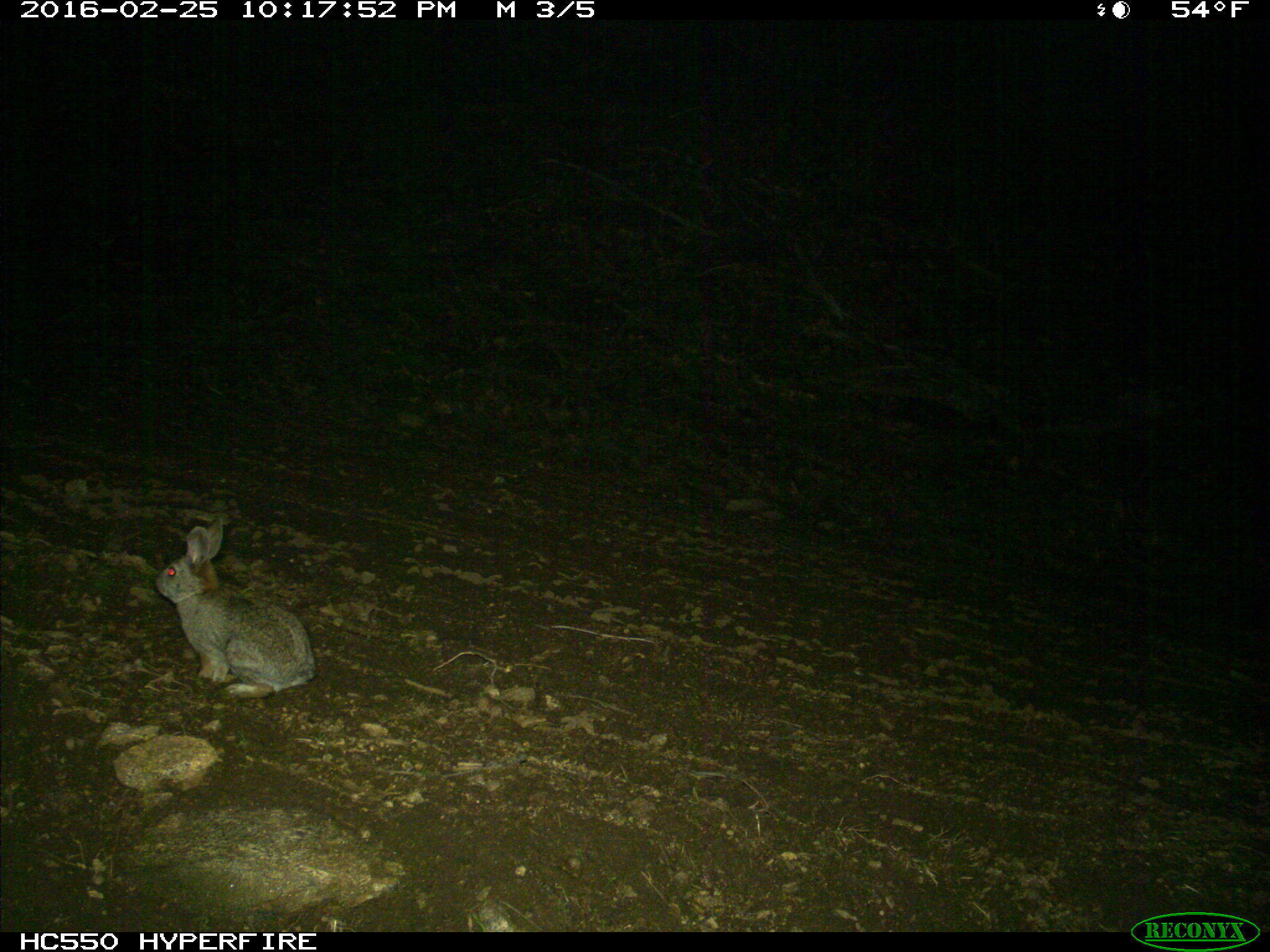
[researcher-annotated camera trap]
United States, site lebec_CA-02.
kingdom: Animalia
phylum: Chordata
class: Mammalia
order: Lagomorpha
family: Leporidae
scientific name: Leporidae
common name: rabbits and hares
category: unidentified rabbit